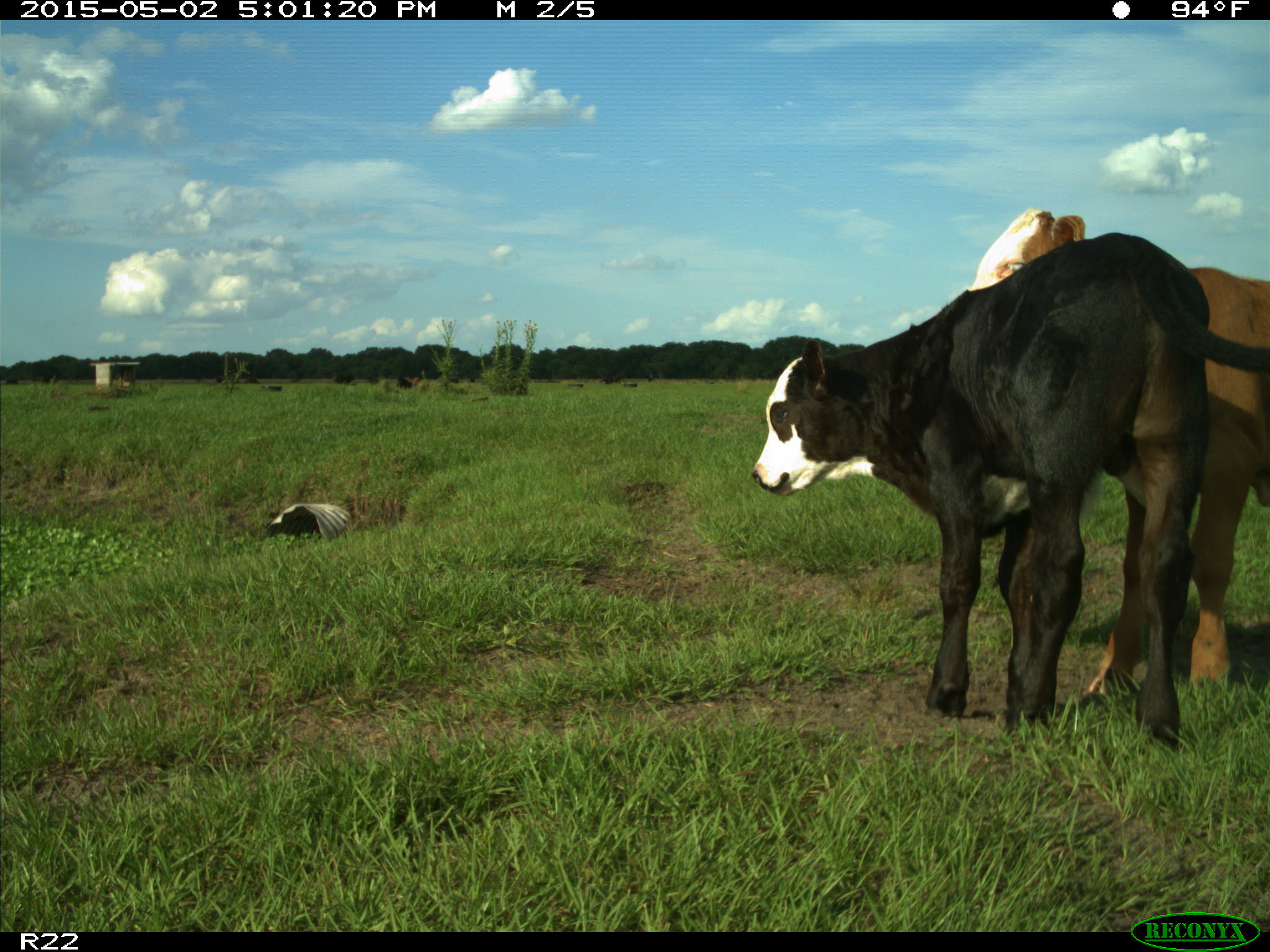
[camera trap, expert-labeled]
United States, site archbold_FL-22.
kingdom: Animalia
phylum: Chordata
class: Mammalia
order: Artiodactyla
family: Bovidae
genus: Bos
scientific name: Bos taurus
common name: domestic cow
Bos taurus (domestic cow).